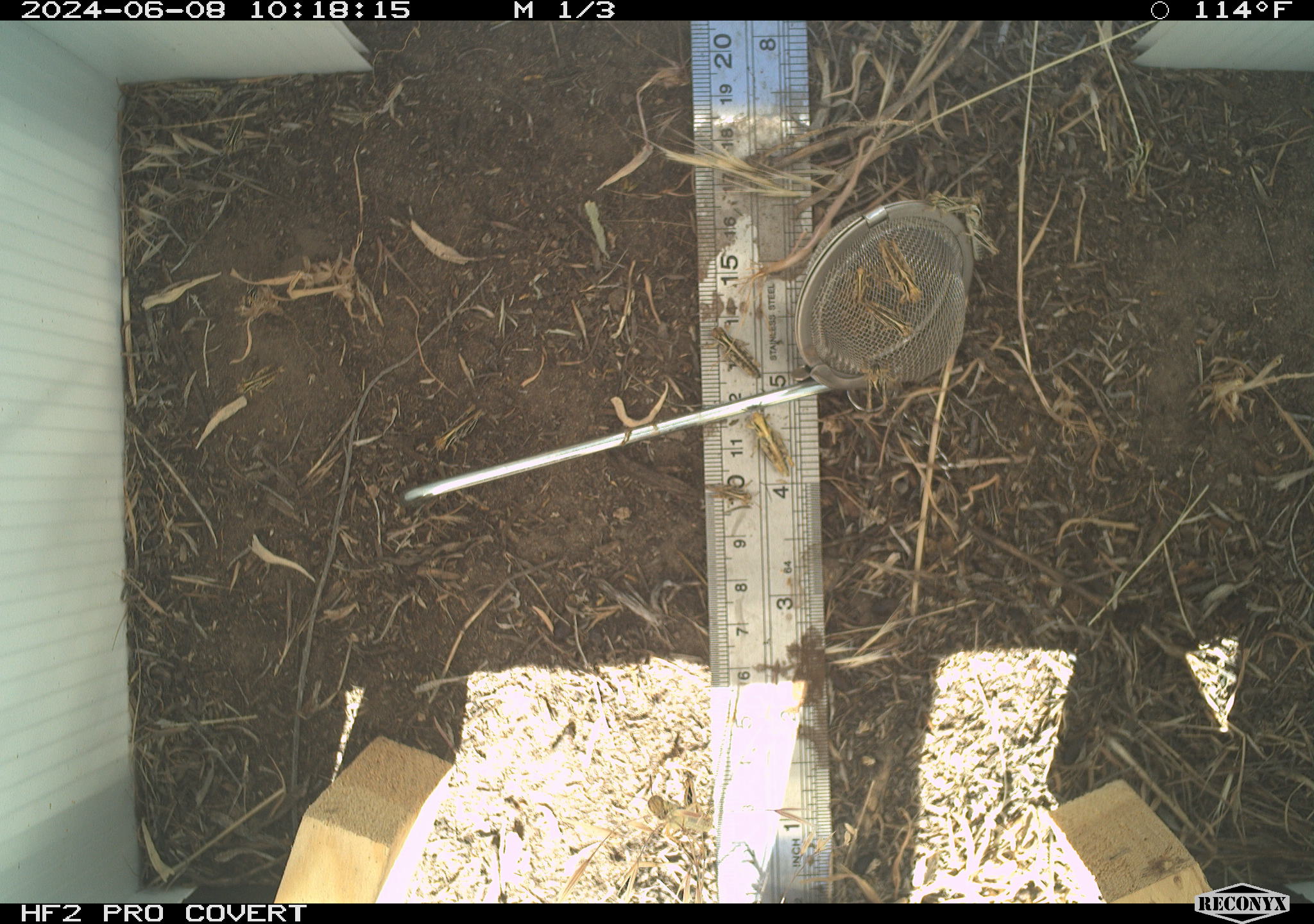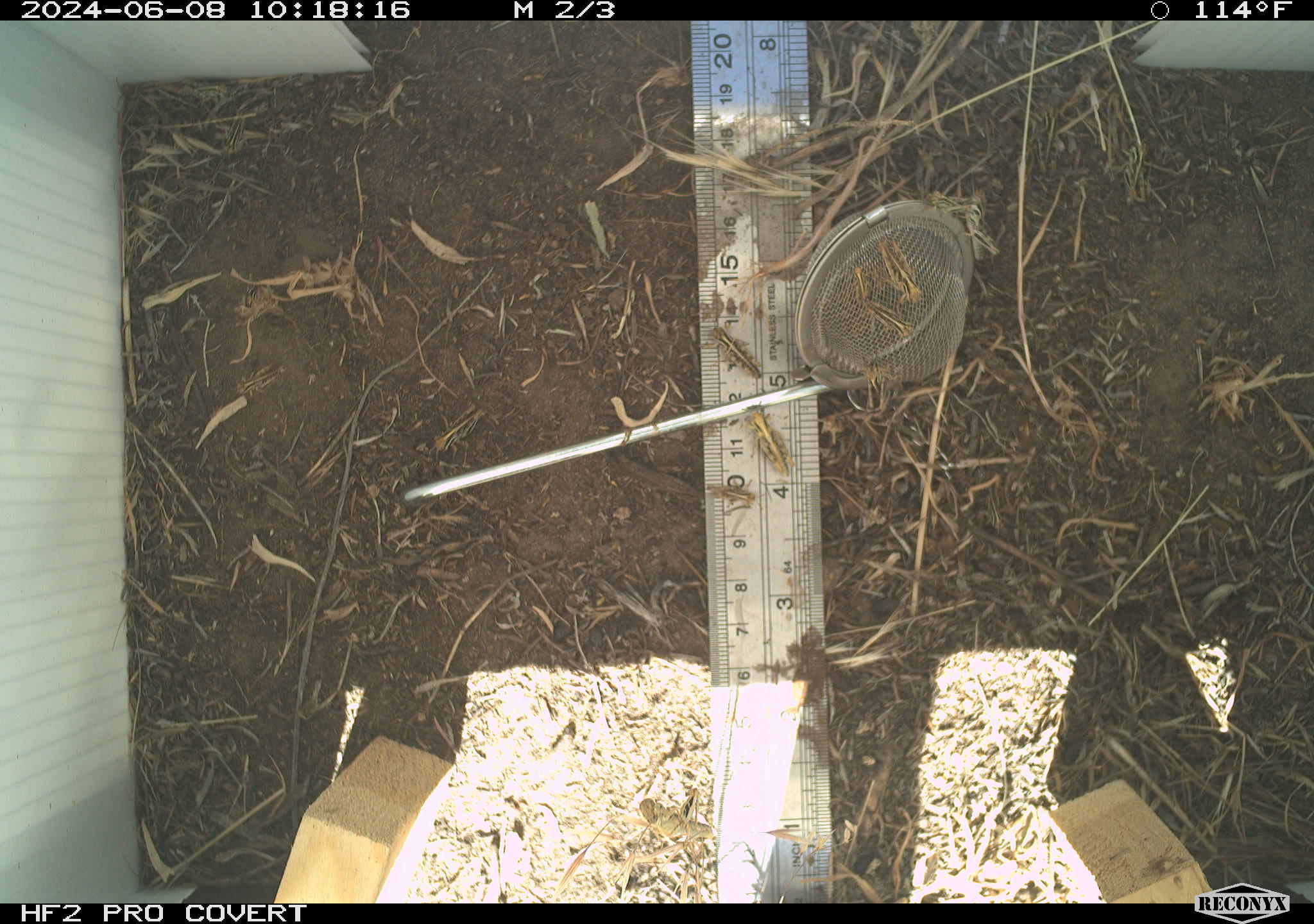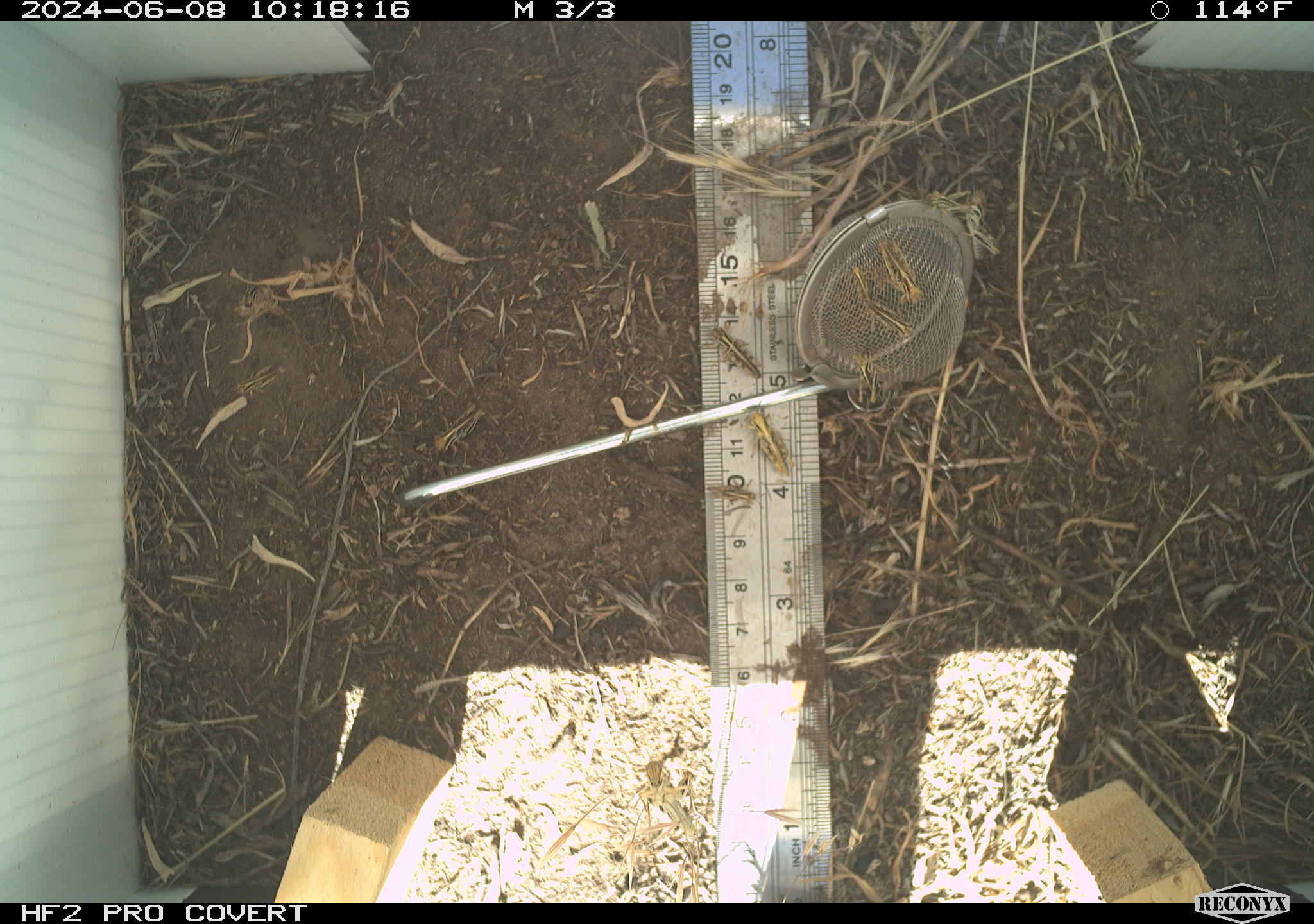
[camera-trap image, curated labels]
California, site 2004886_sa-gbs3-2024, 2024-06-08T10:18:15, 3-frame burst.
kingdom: Animalia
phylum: Arthropoda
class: Insecta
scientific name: Insecta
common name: insect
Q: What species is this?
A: Insect (Insecta).